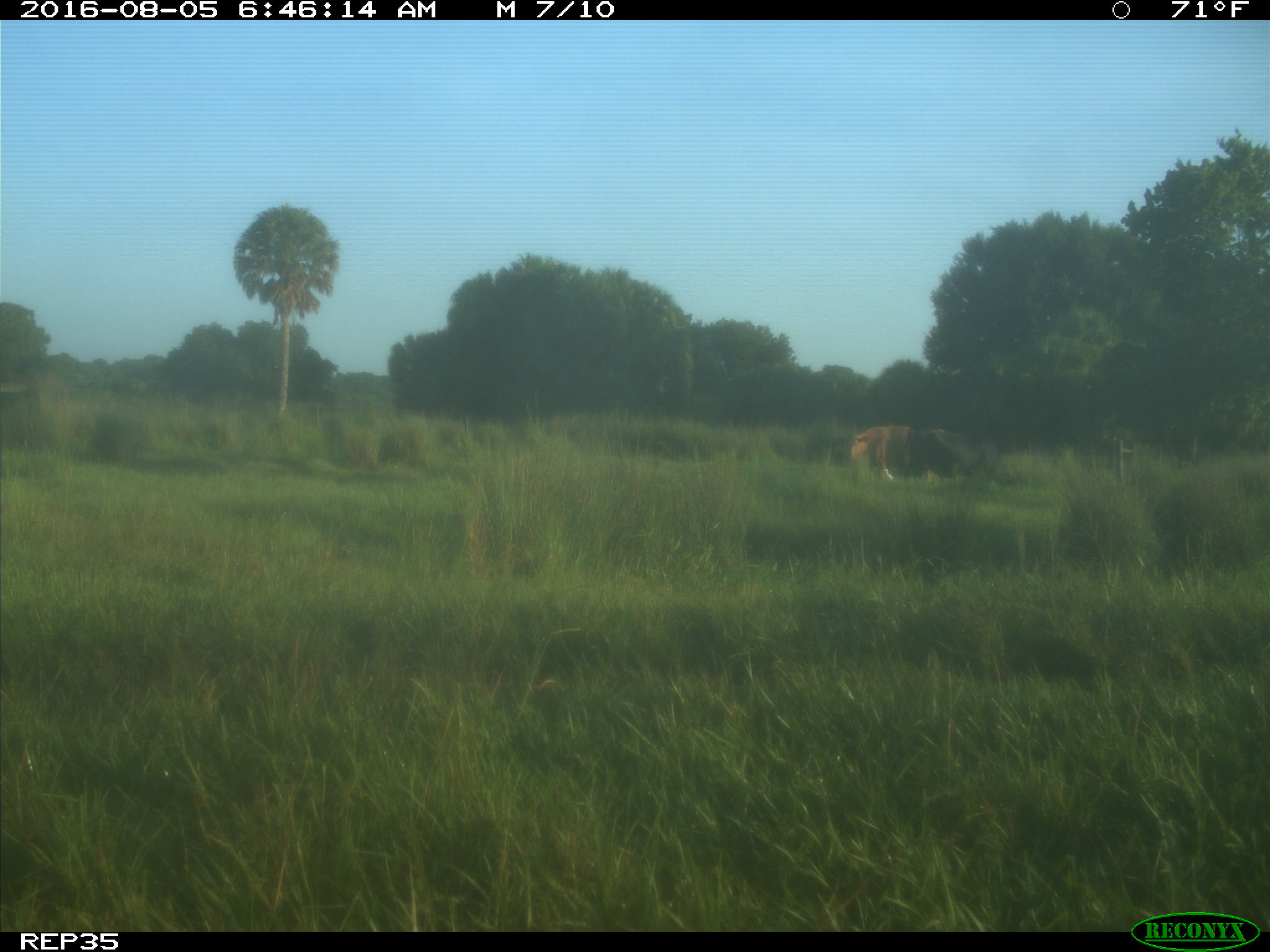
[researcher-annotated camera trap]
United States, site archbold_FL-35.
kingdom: Animalia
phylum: Chordata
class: Mammalia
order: Artiodactyla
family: Bovidae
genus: Bos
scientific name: Bos taurus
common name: domestic cow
Bos taurus (domestic cow).